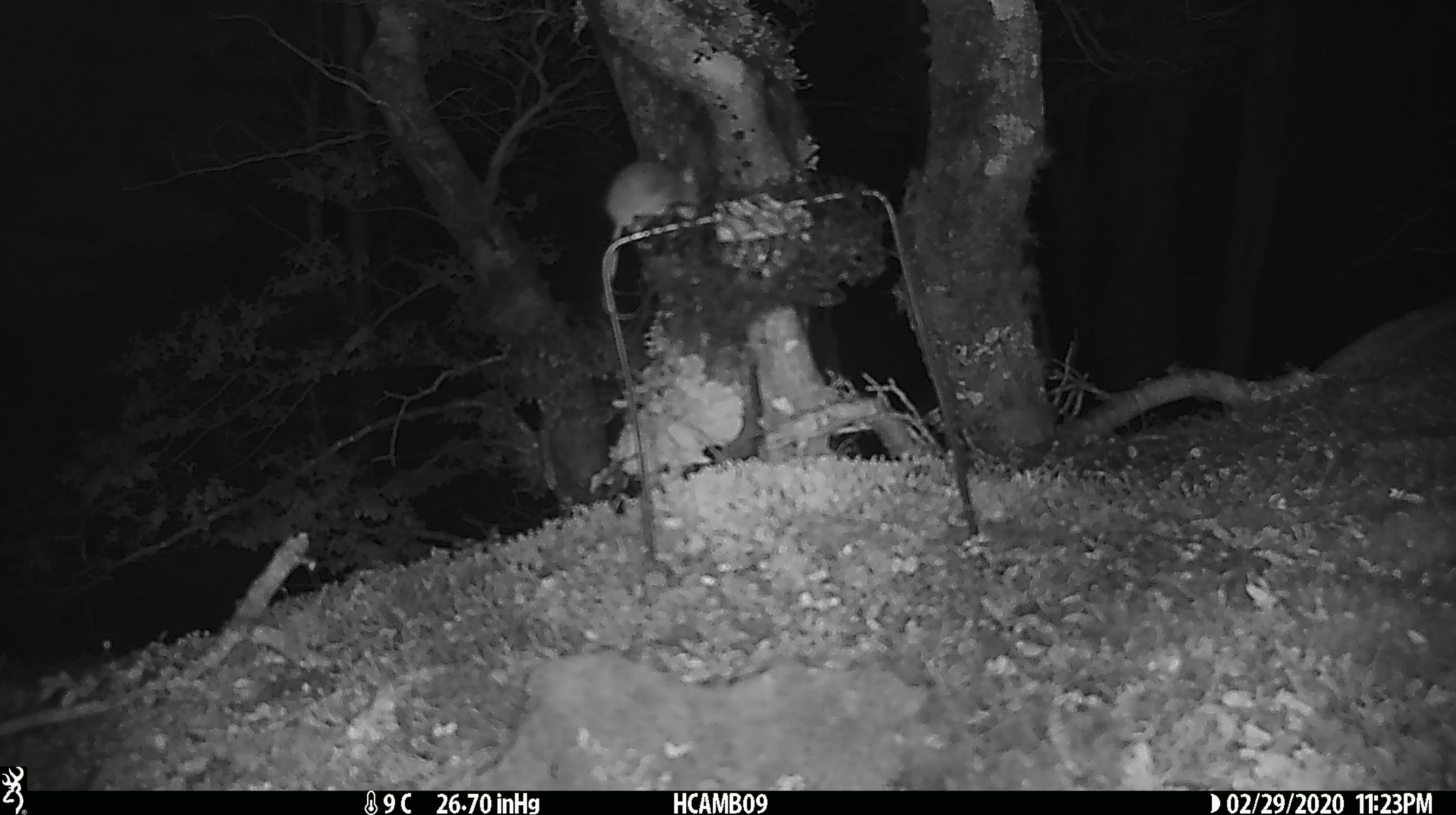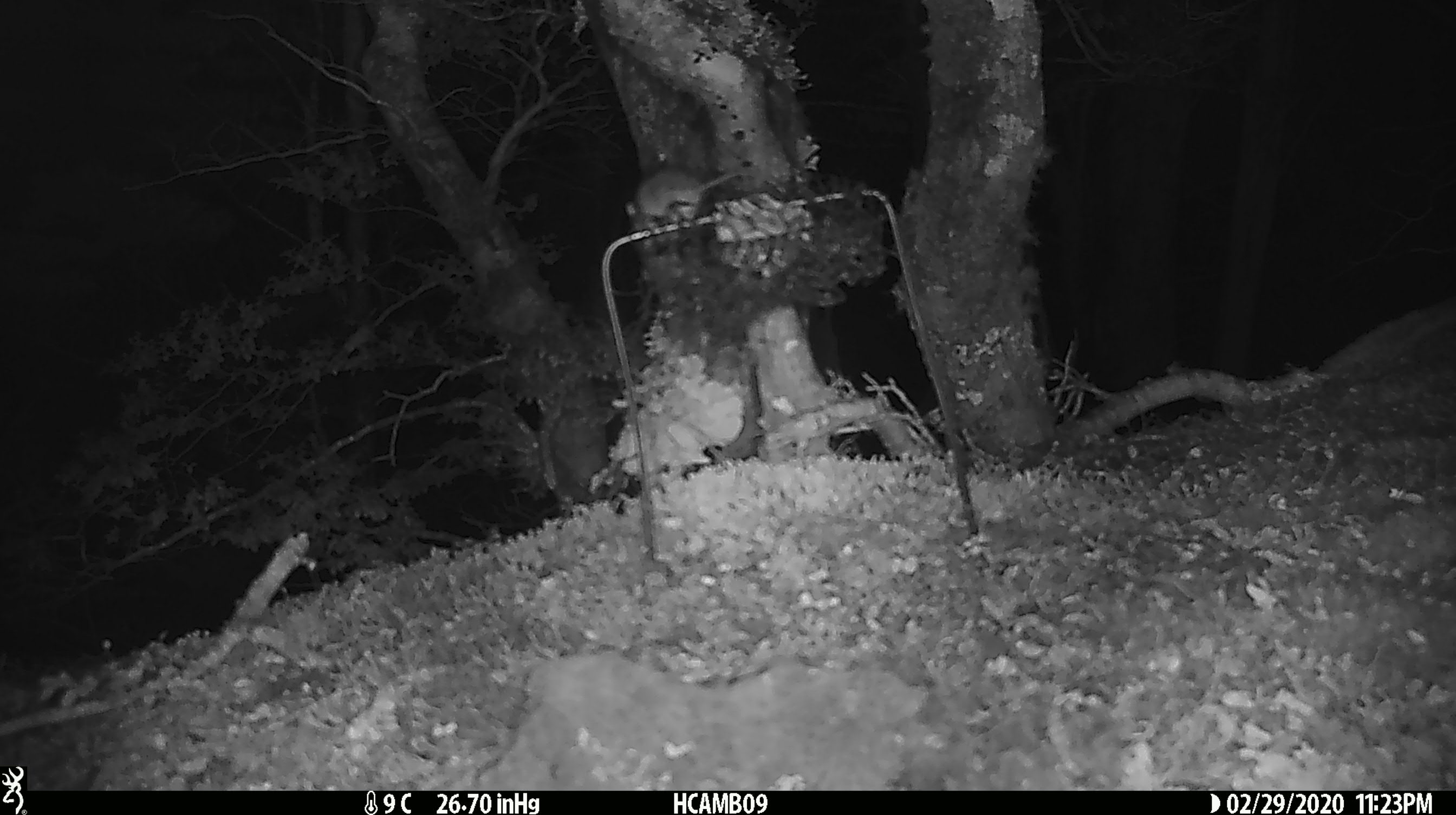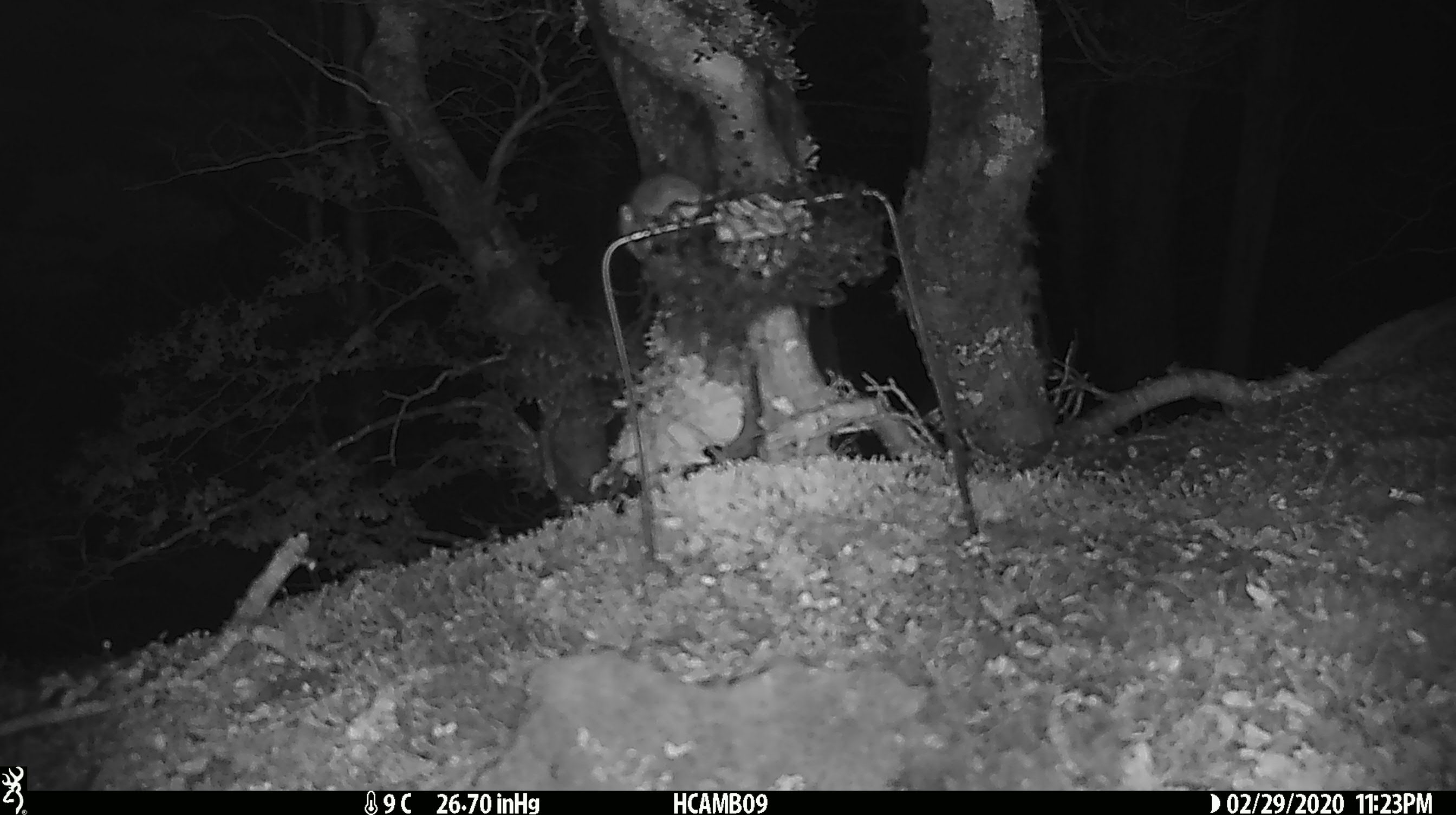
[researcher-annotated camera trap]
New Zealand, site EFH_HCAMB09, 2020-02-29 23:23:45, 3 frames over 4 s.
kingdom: Animalia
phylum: Chordata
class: Mammalia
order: Rodentia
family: Muridae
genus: Mus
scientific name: Mus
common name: mouse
Mouse (Mus).